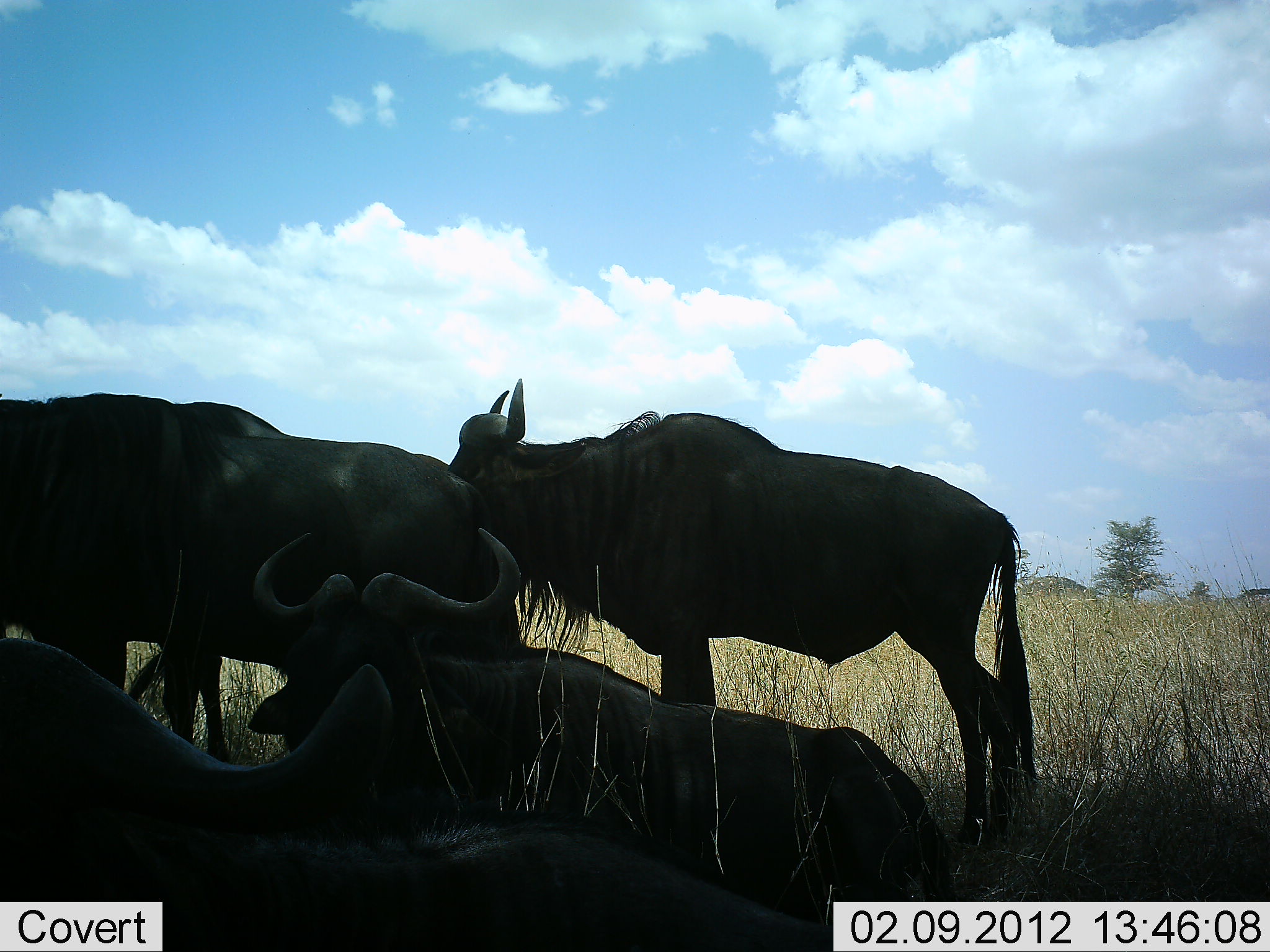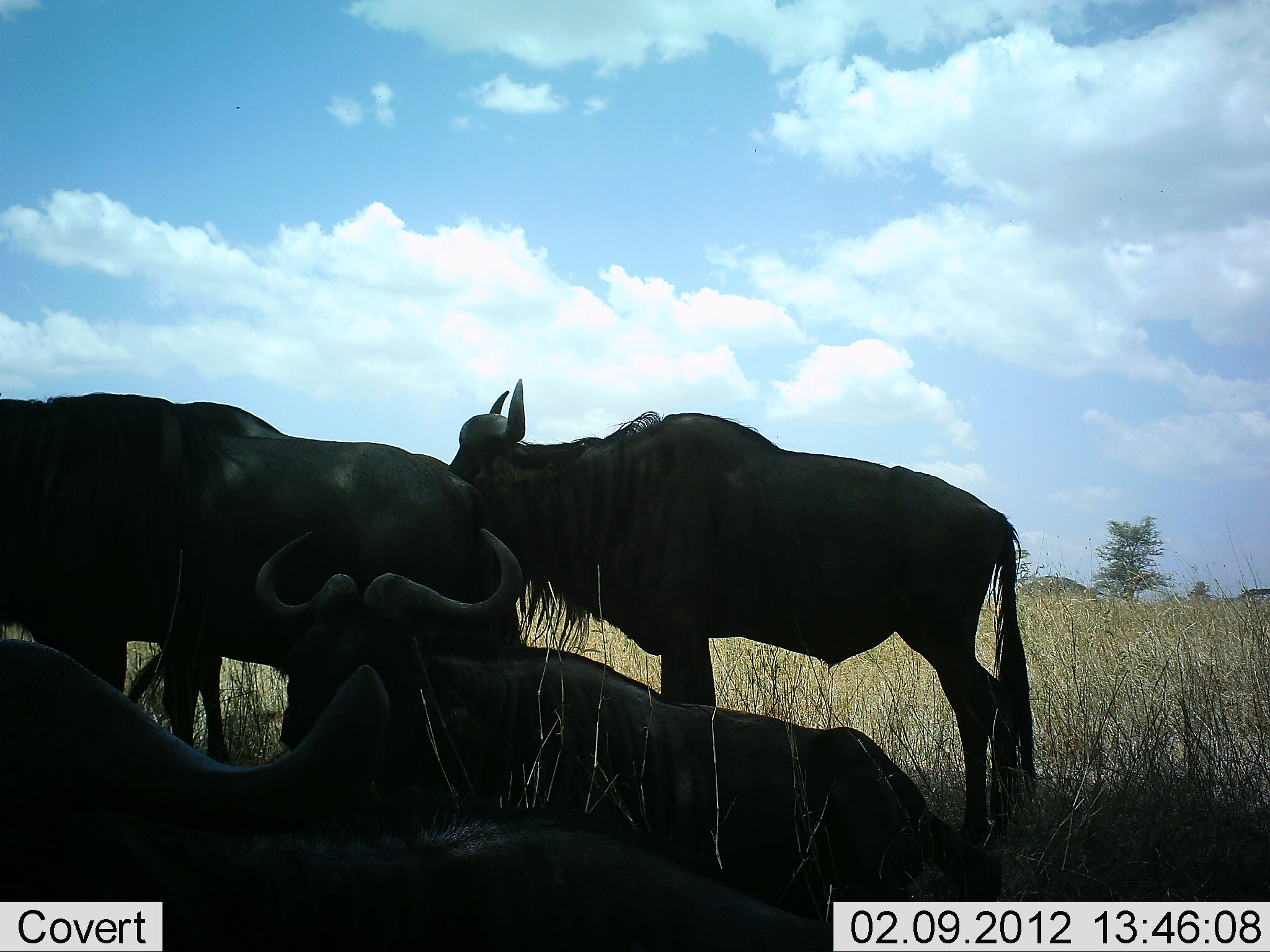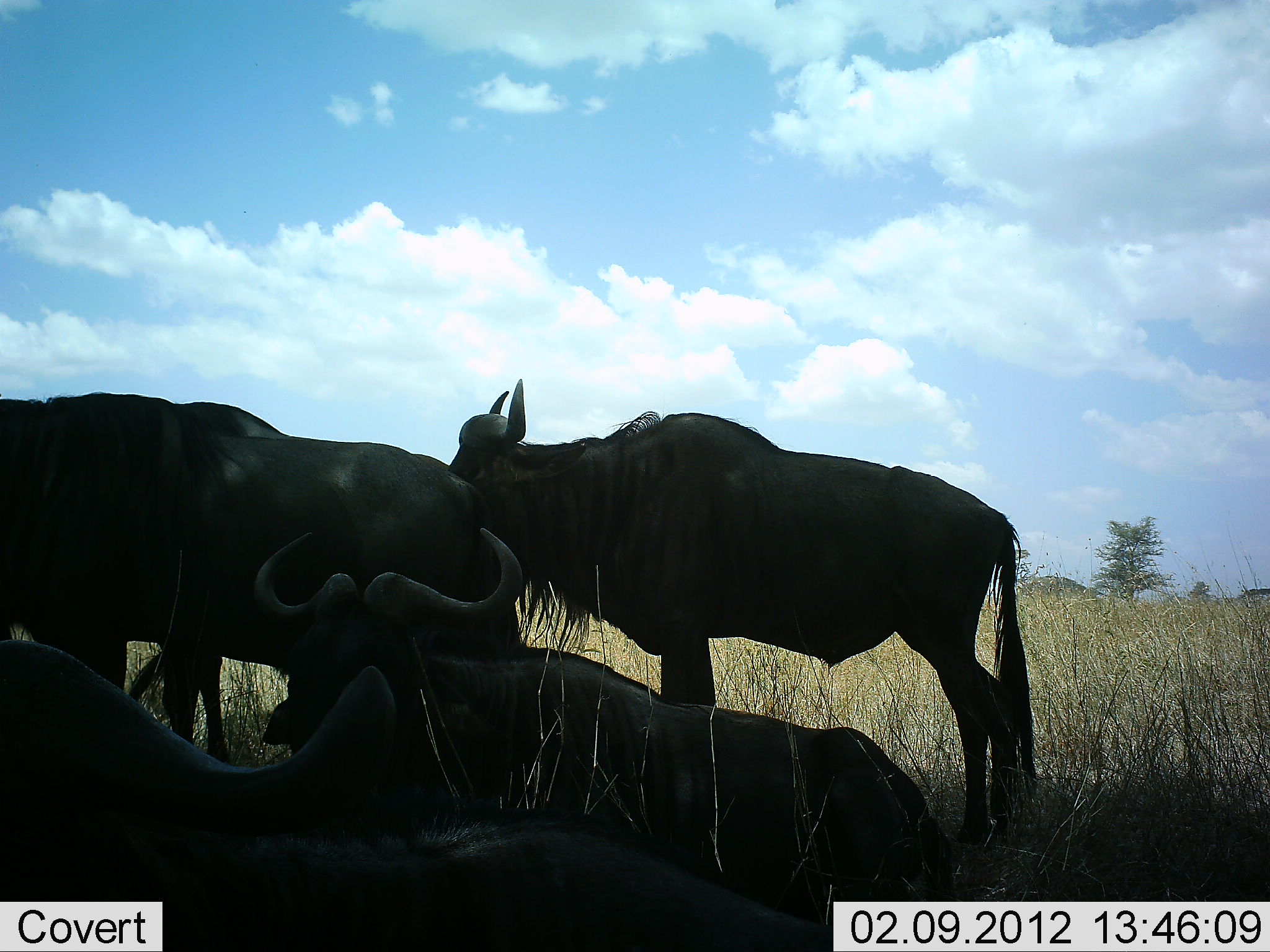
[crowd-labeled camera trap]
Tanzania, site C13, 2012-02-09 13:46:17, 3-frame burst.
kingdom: Animalia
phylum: Chordata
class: Mammalia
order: Artiodactyla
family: Bovidae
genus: Connochaetes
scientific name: Connochaetes taurinus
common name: blue wildebeest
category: wildebeest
Wildebeest (blue wildebeest) (Connochaetes taurinus), count 4. Behavior (volunteer vote fractions): standing 75%, resting 96%, moving 0%, interacting 0%. Young present (vote fraction): 0%. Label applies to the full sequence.